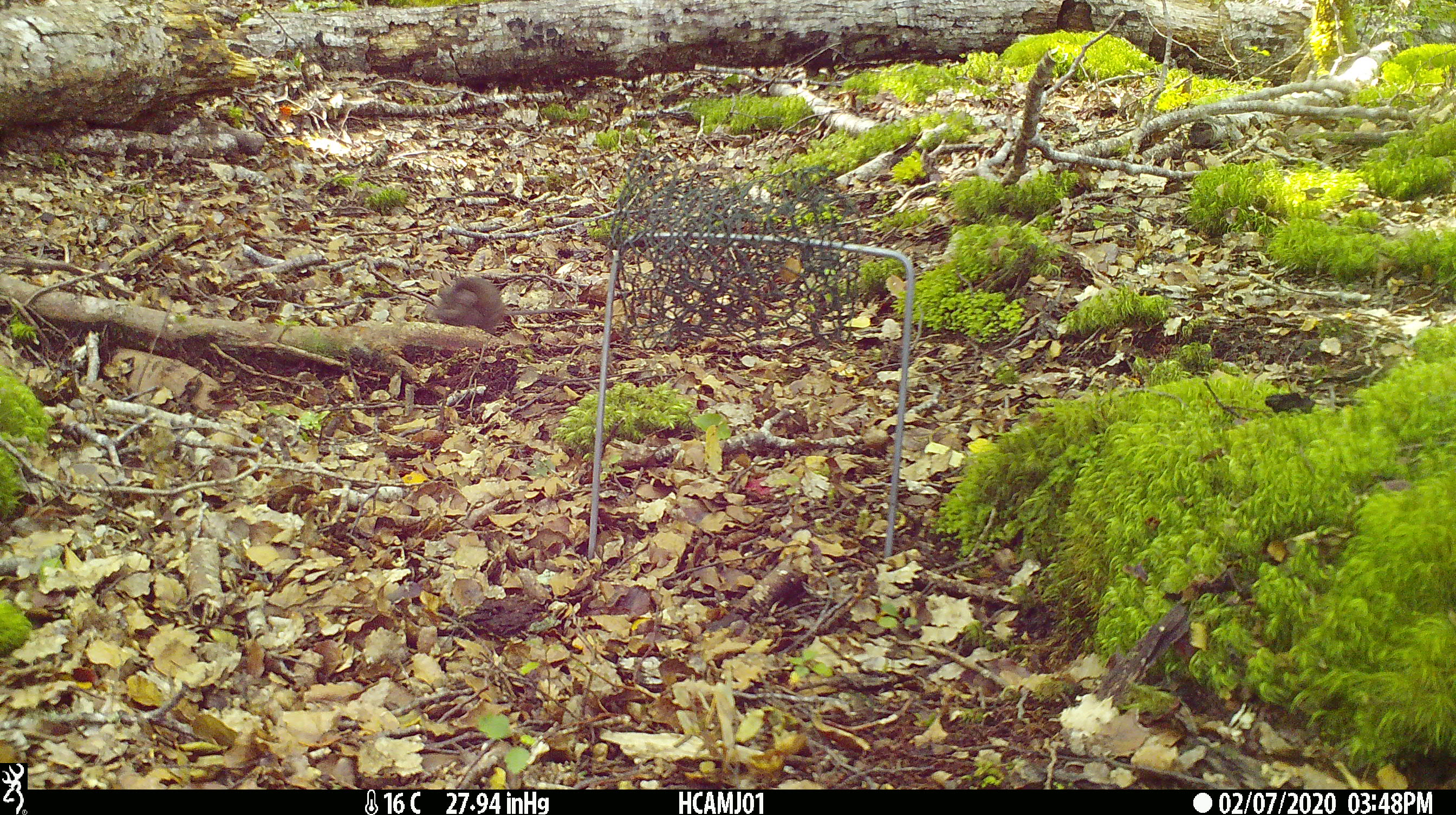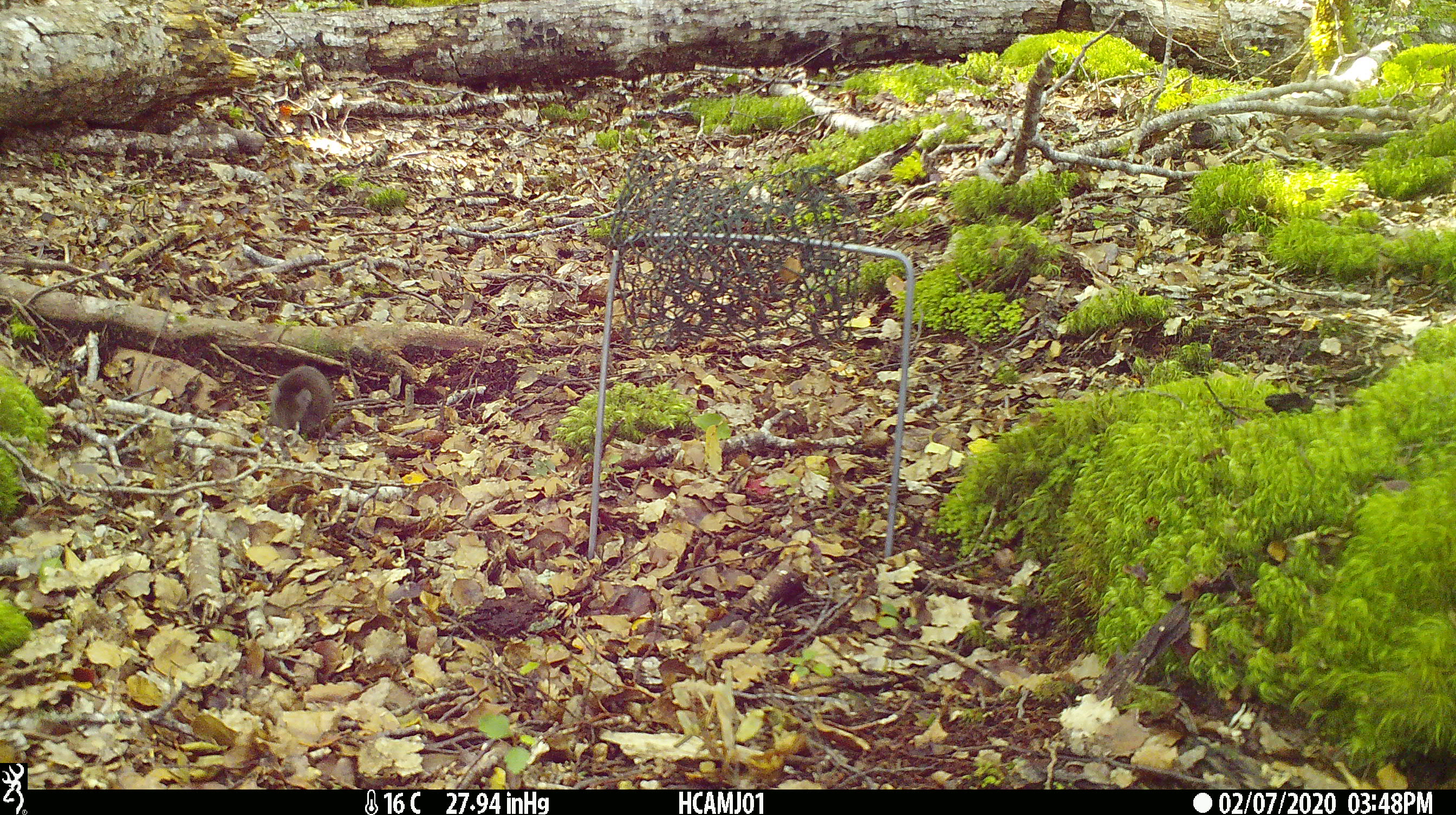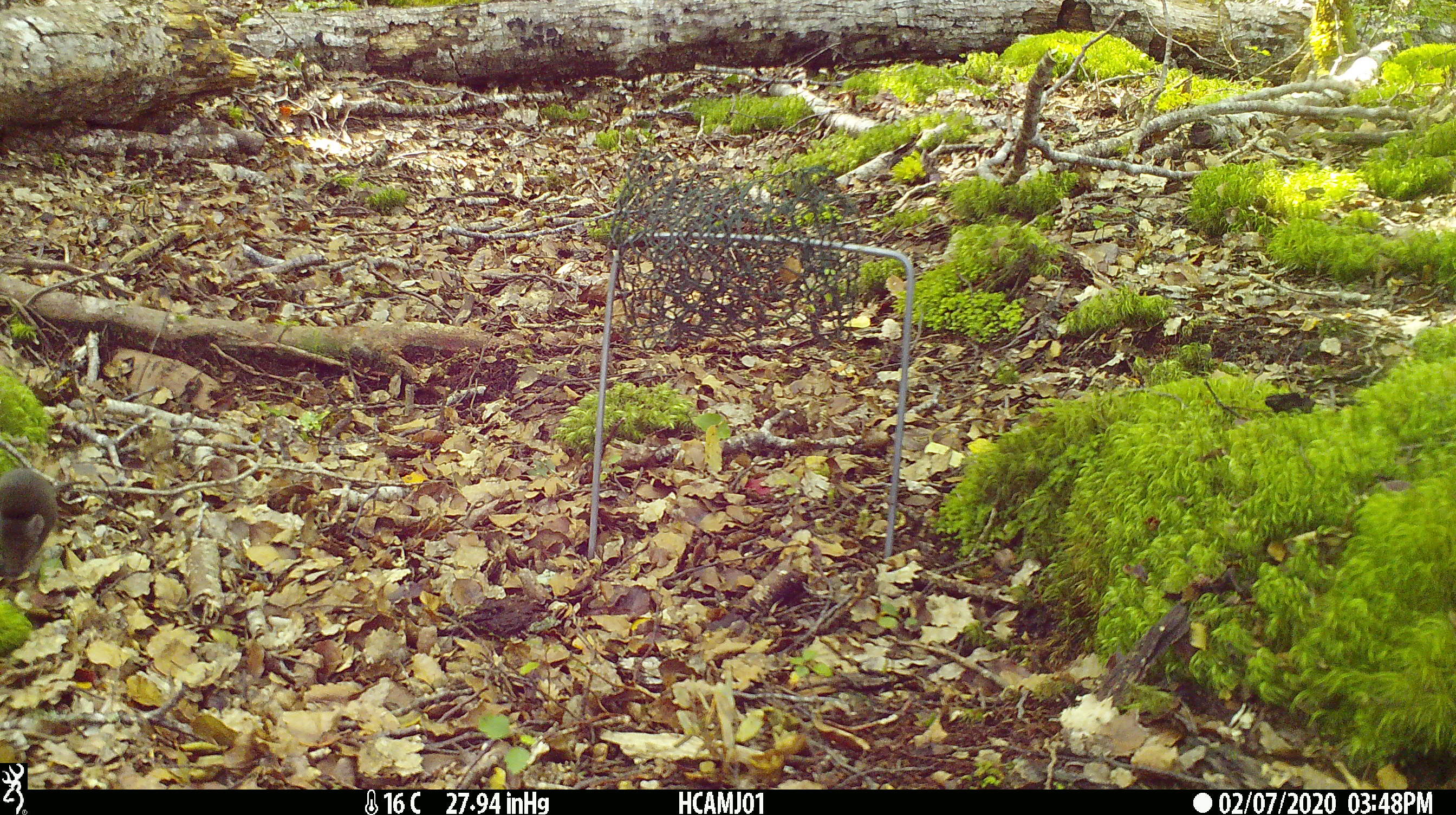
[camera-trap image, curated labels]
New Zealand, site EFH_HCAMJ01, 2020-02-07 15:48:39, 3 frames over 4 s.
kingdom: Animalia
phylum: Chordata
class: Mammalia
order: Rodentia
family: Muridae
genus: Mus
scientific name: Mus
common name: mouse